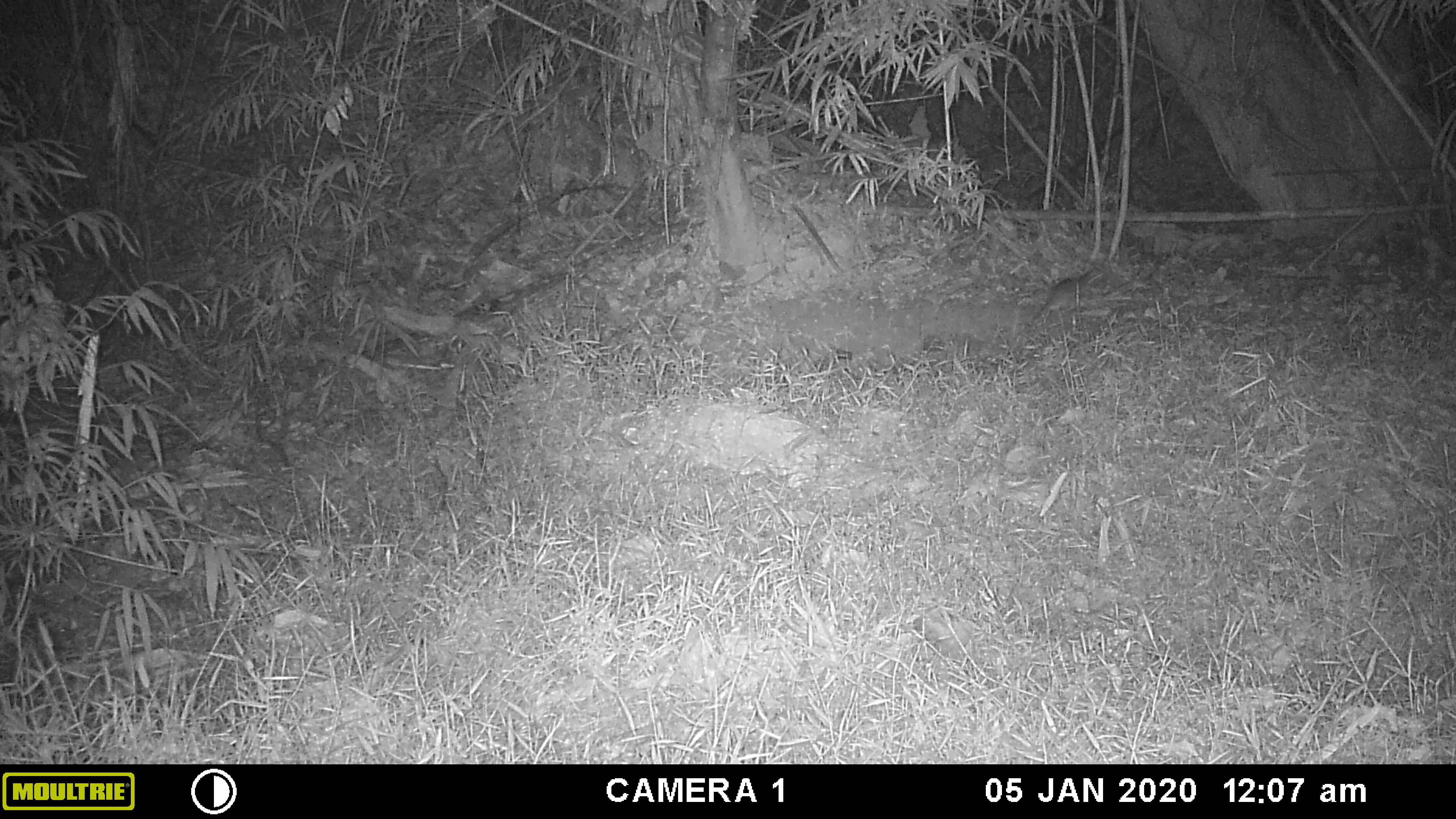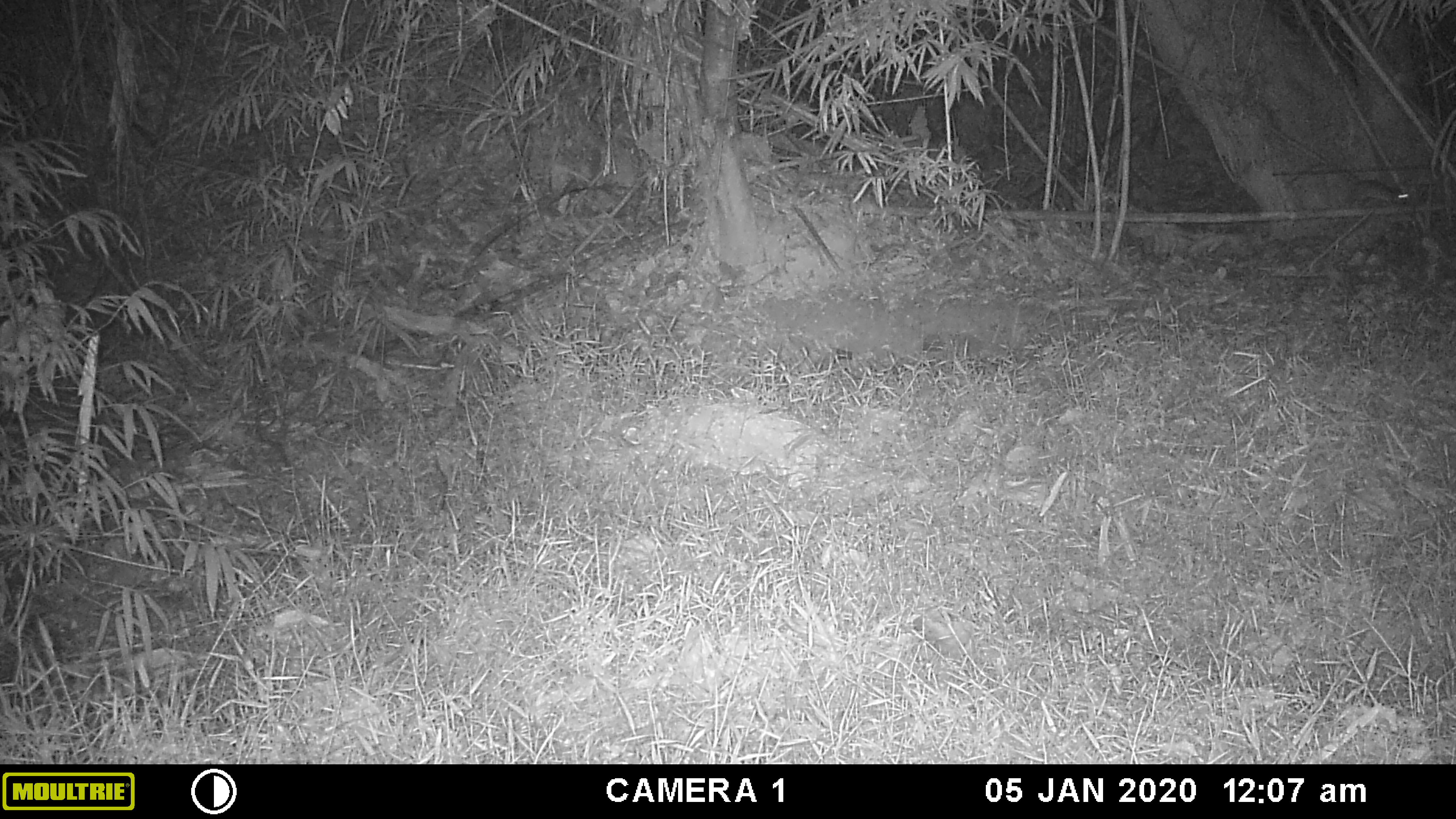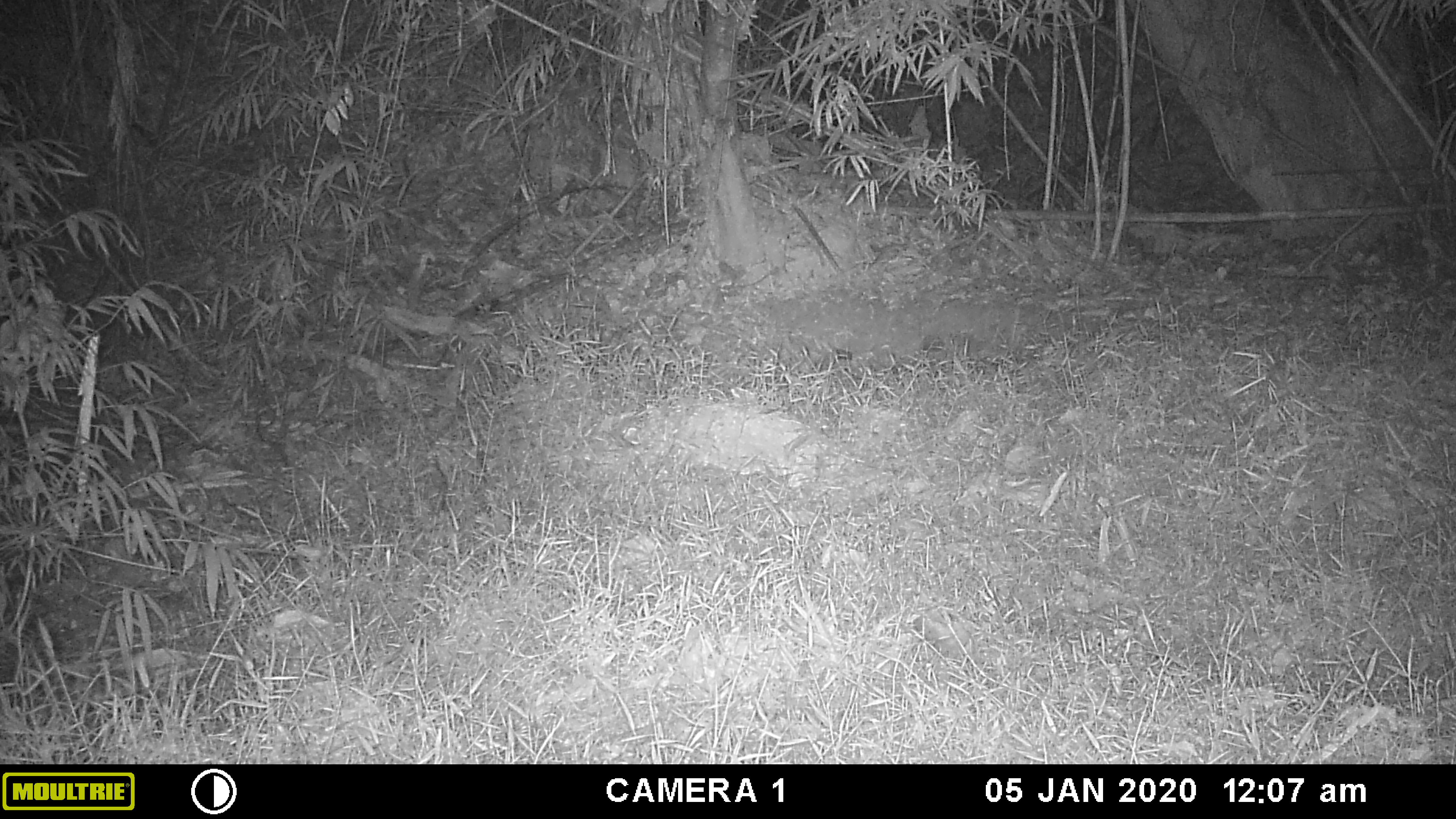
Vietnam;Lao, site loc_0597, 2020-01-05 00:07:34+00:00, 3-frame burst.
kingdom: Animalia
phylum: Chordata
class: Mammalia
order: Rodentia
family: Muridae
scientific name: Muridae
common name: old-world mice and rats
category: unidentified murid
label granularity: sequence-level